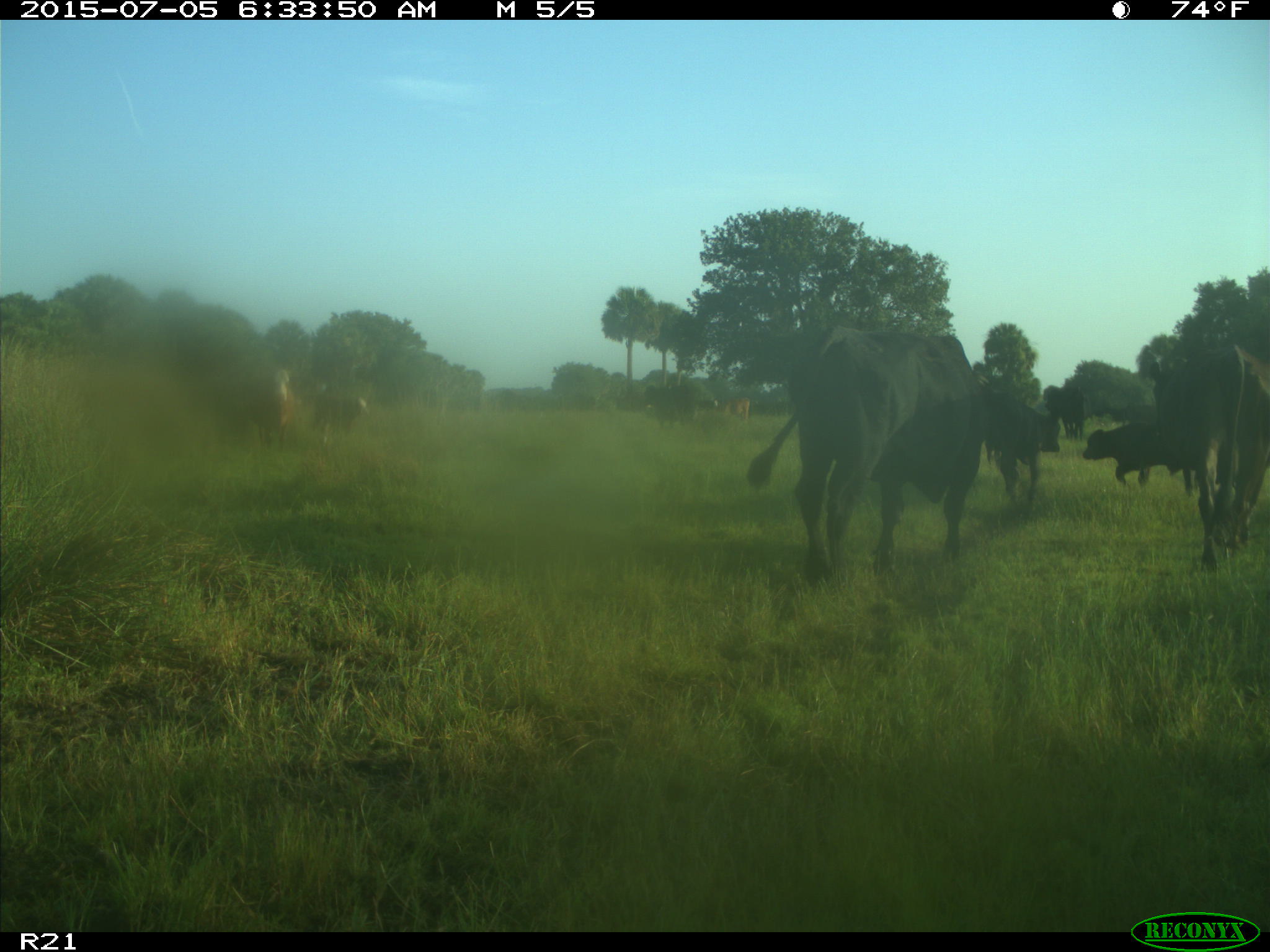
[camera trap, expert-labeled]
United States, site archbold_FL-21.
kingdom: Animalia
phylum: Chordata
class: Mammalia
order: Artiodactyla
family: Bovidae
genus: Bos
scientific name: Bos taurus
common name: domestic cow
Bos taurus (domestic cow).